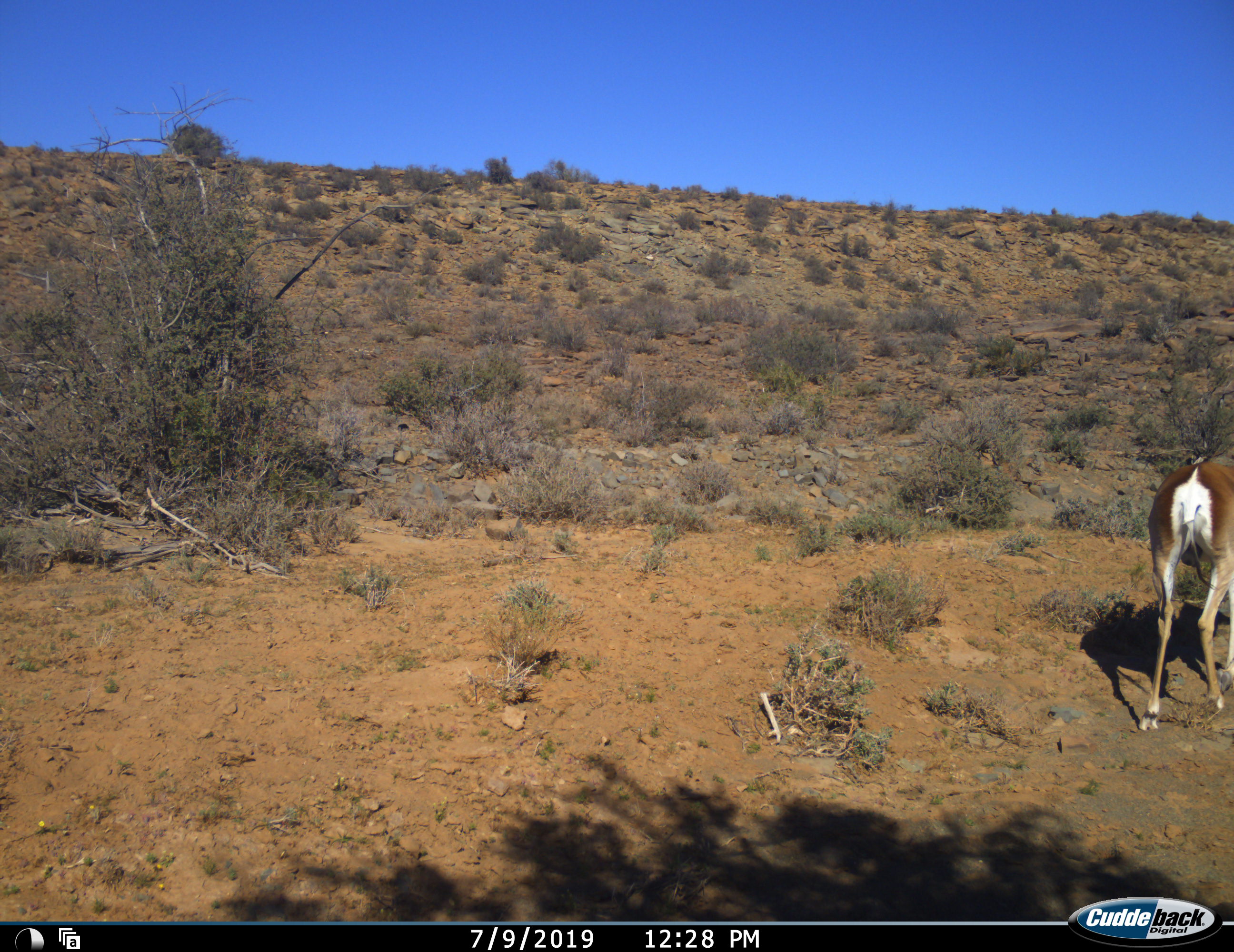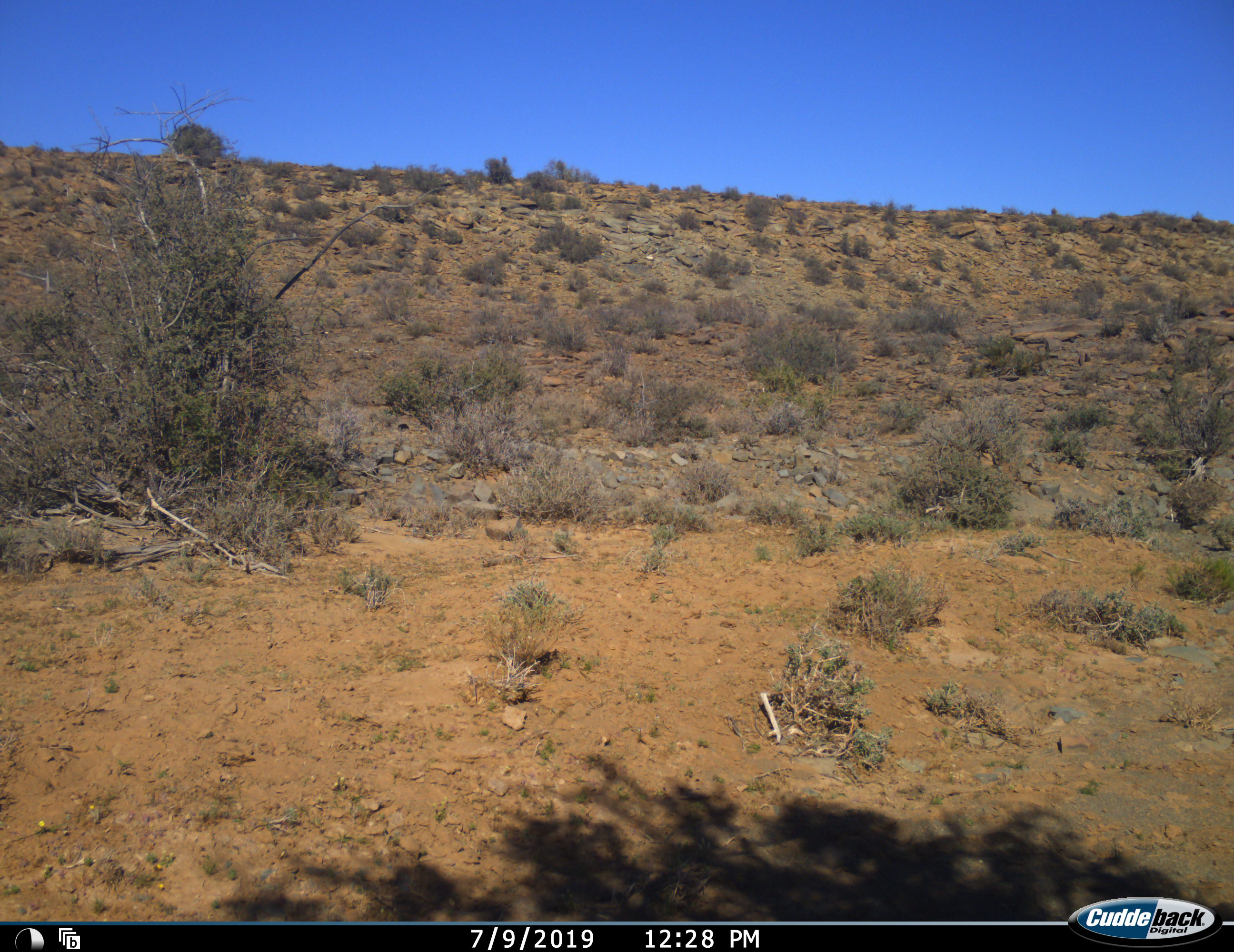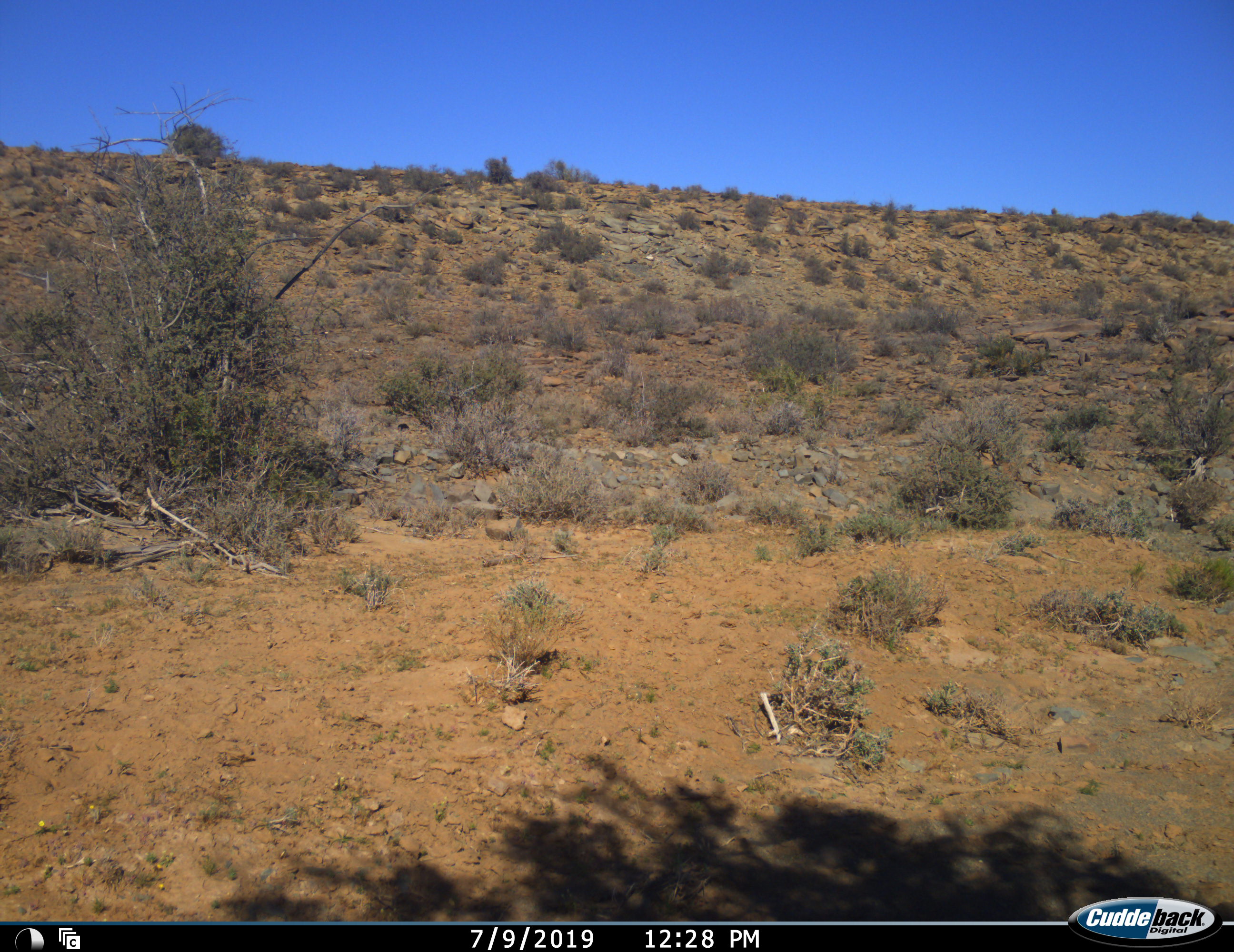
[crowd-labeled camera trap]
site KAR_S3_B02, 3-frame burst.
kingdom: Animalia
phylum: Chordata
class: Mammalia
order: Artiodactyla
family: Bovidae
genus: Antidorcas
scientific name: Antidorcas marsupialis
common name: springbok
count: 1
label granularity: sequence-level